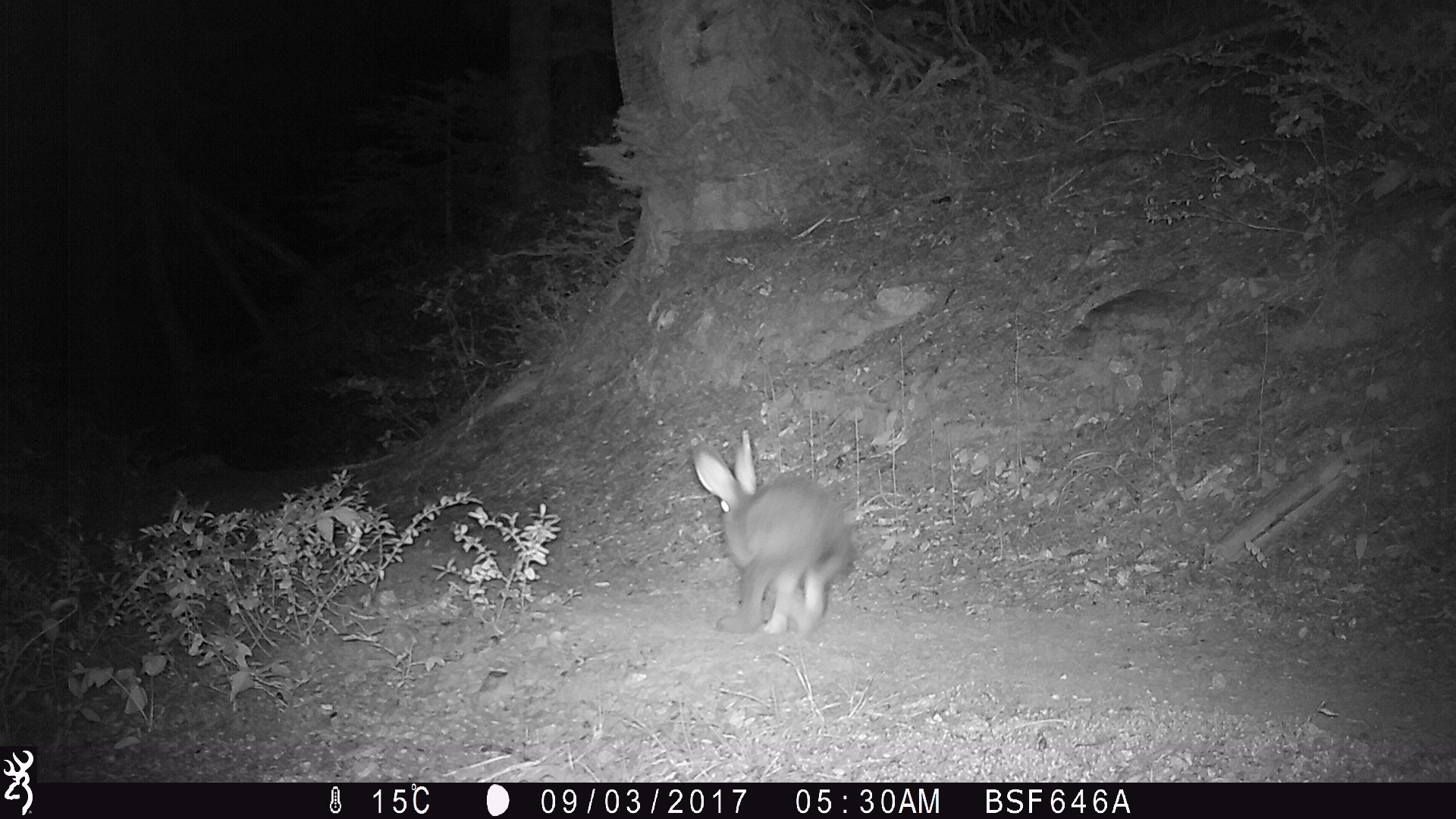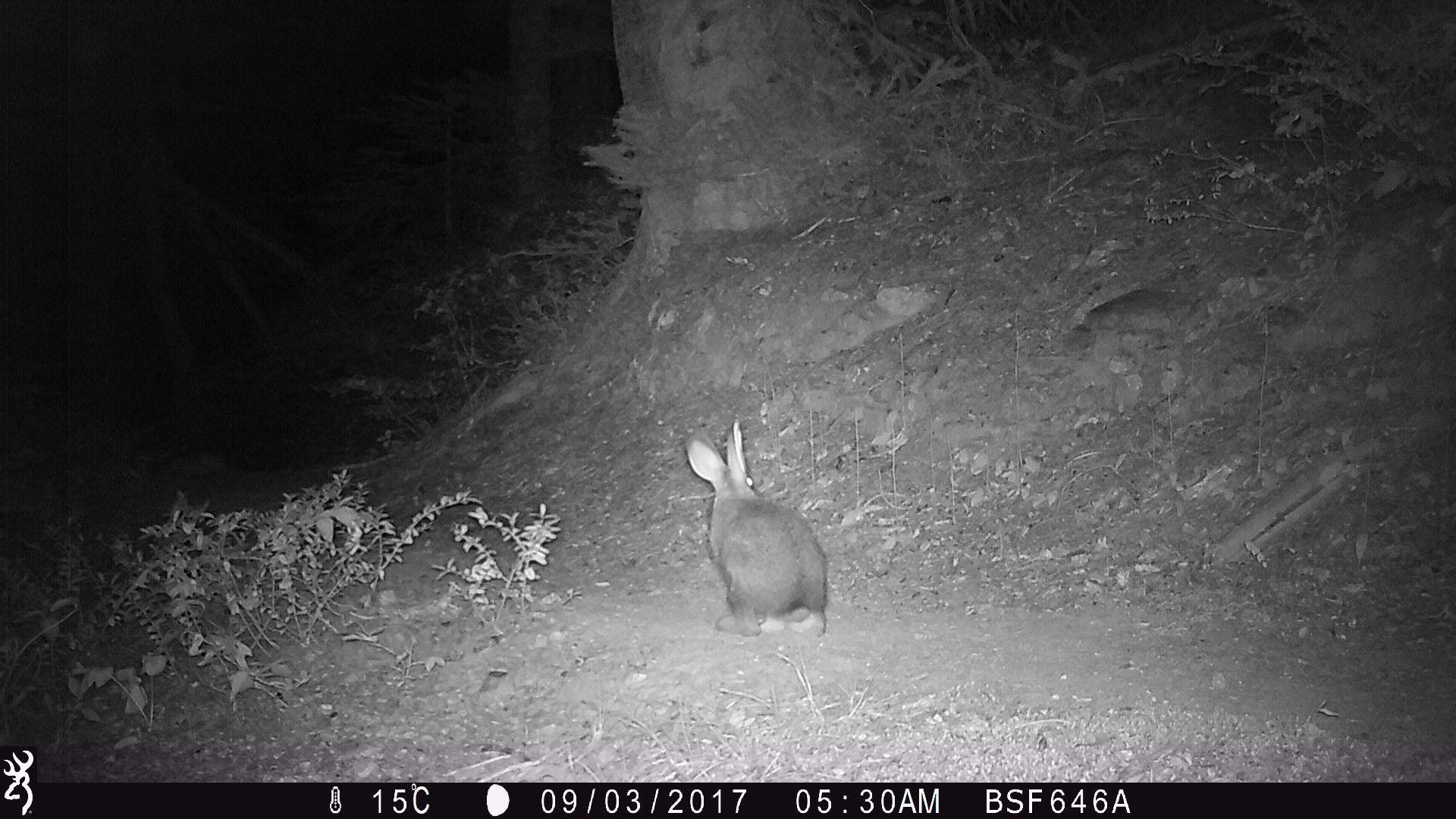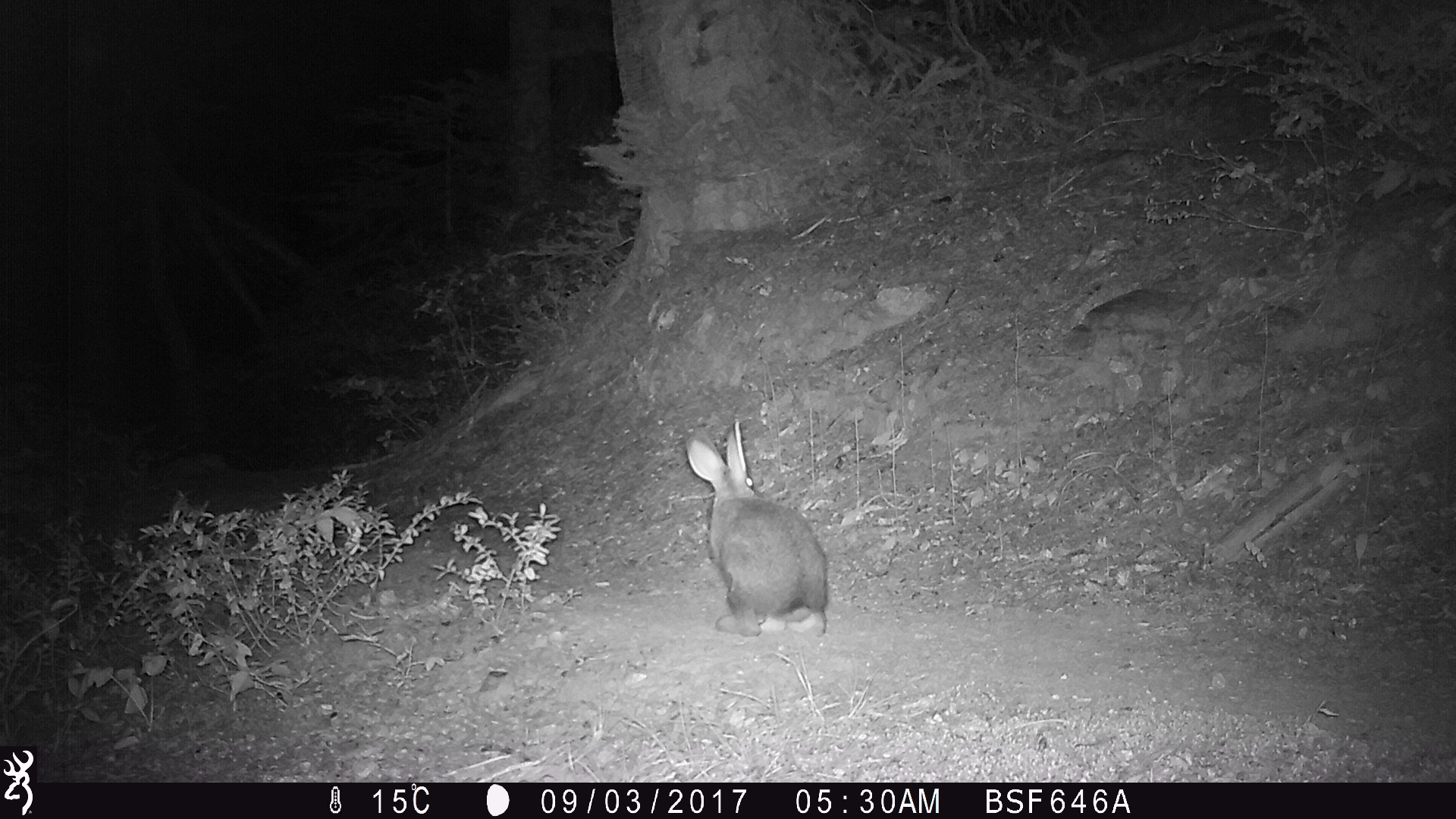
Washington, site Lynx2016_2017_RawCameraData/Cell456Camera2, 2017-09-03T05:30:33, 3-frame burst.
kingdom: Animalia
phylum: Chordata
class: Mammalia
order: Lagomorpha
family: Leporidae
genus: Lepus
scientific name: Lepus americanus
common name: snowshoe hare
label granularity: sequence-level